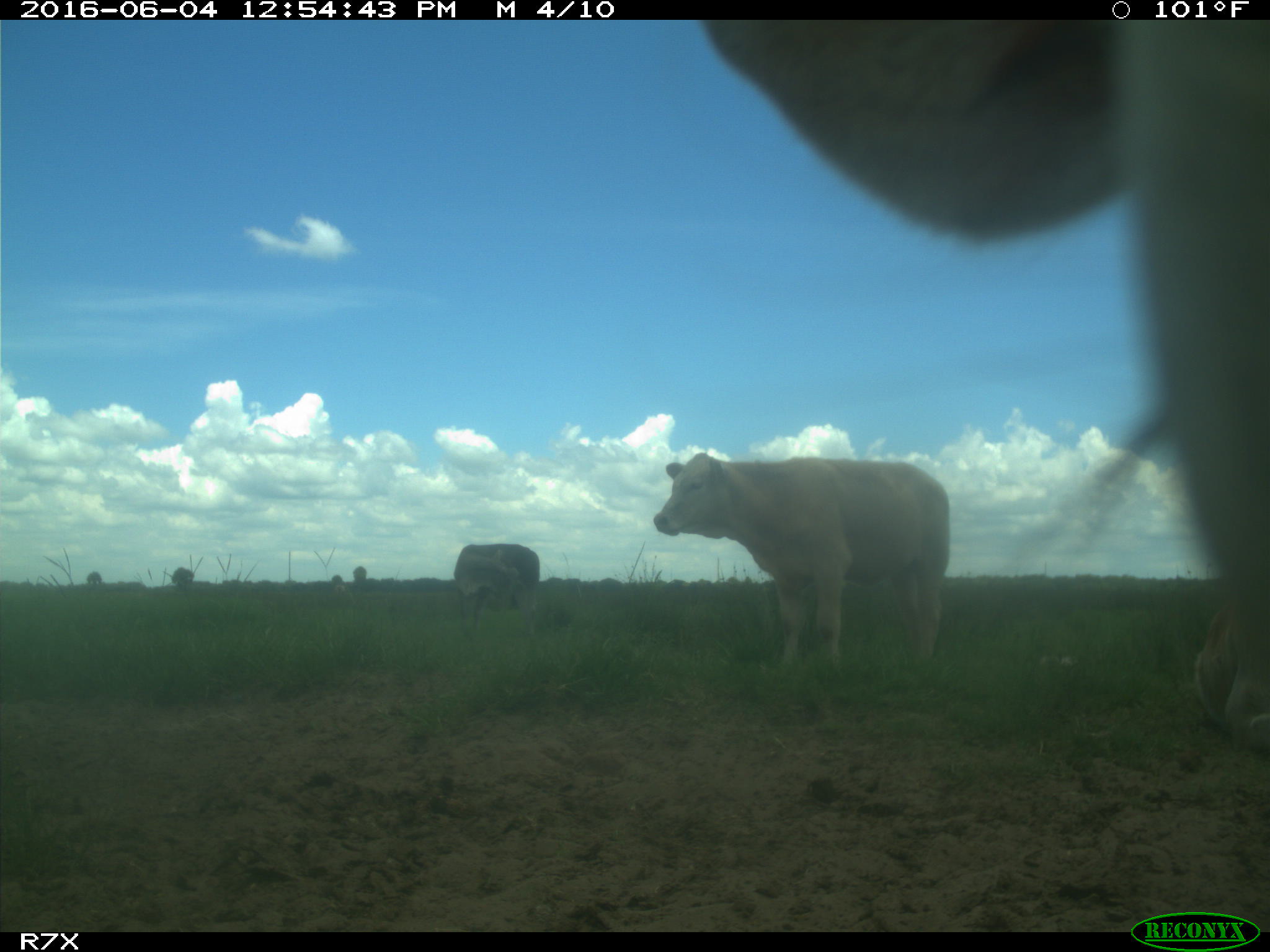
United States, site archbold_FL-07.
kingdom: Animalia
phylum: Chordata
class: Mammalia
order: Artiodactyla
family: Bovidae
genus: Bos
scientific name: Bos taurus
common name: domestic cow